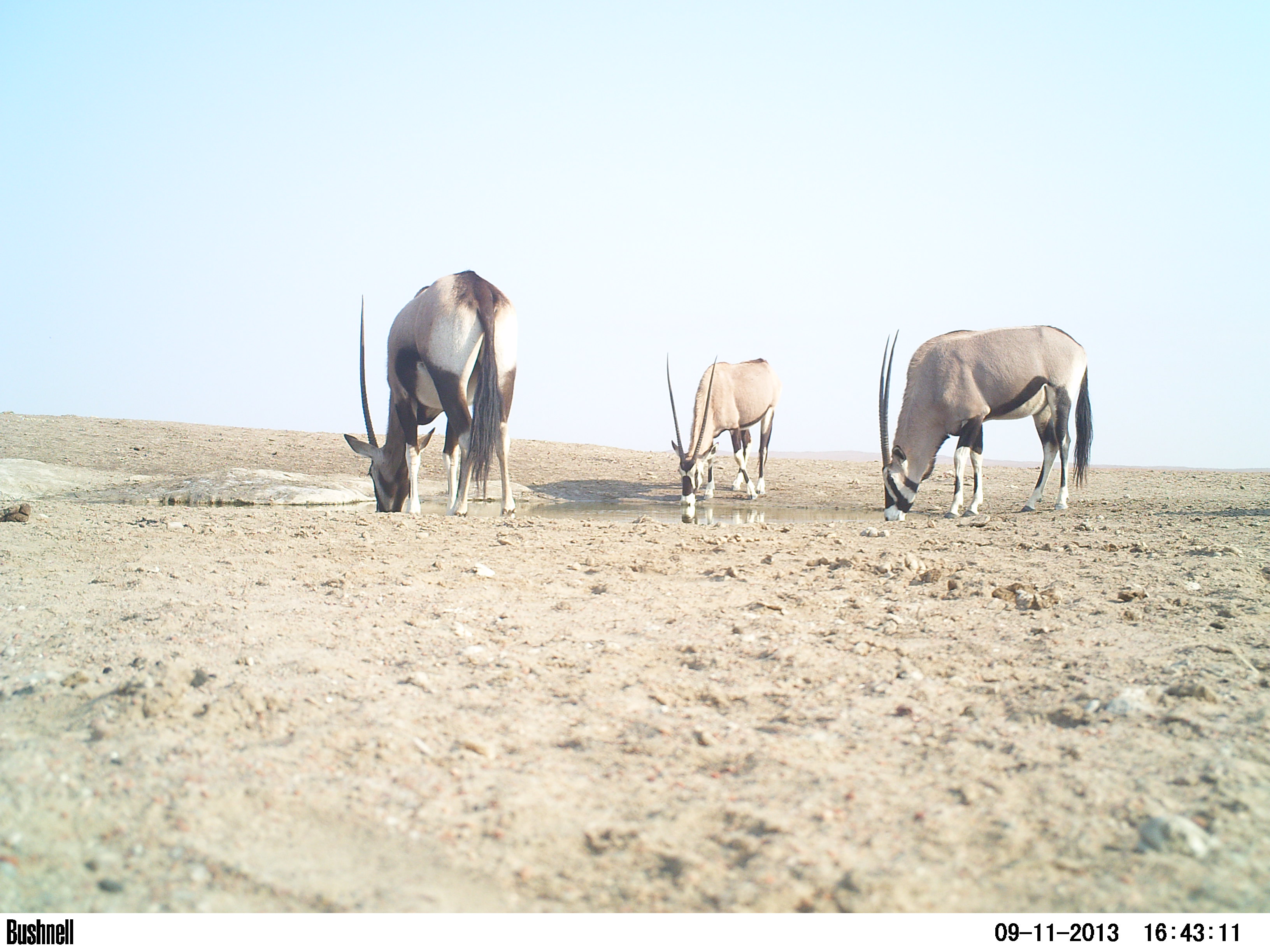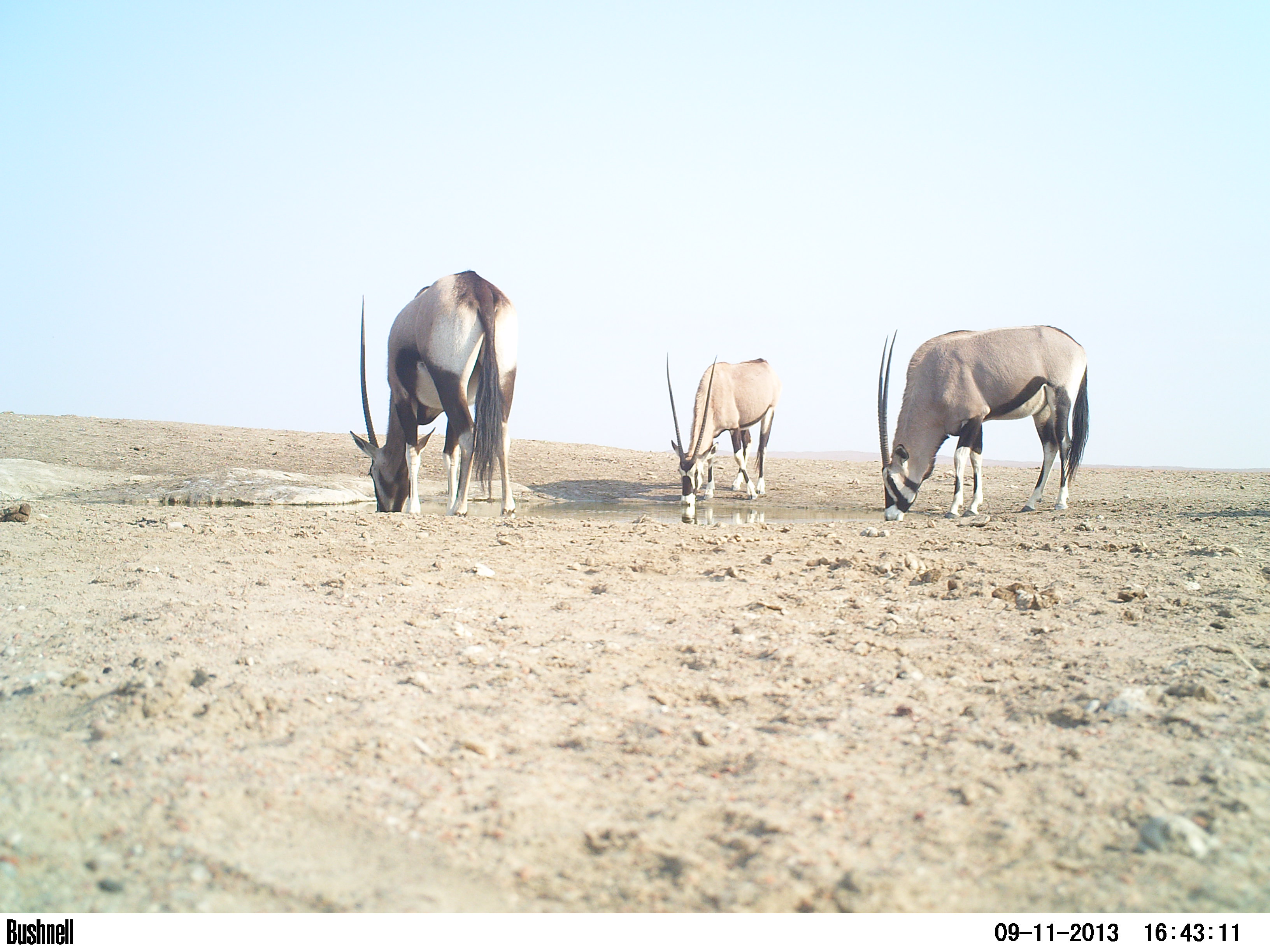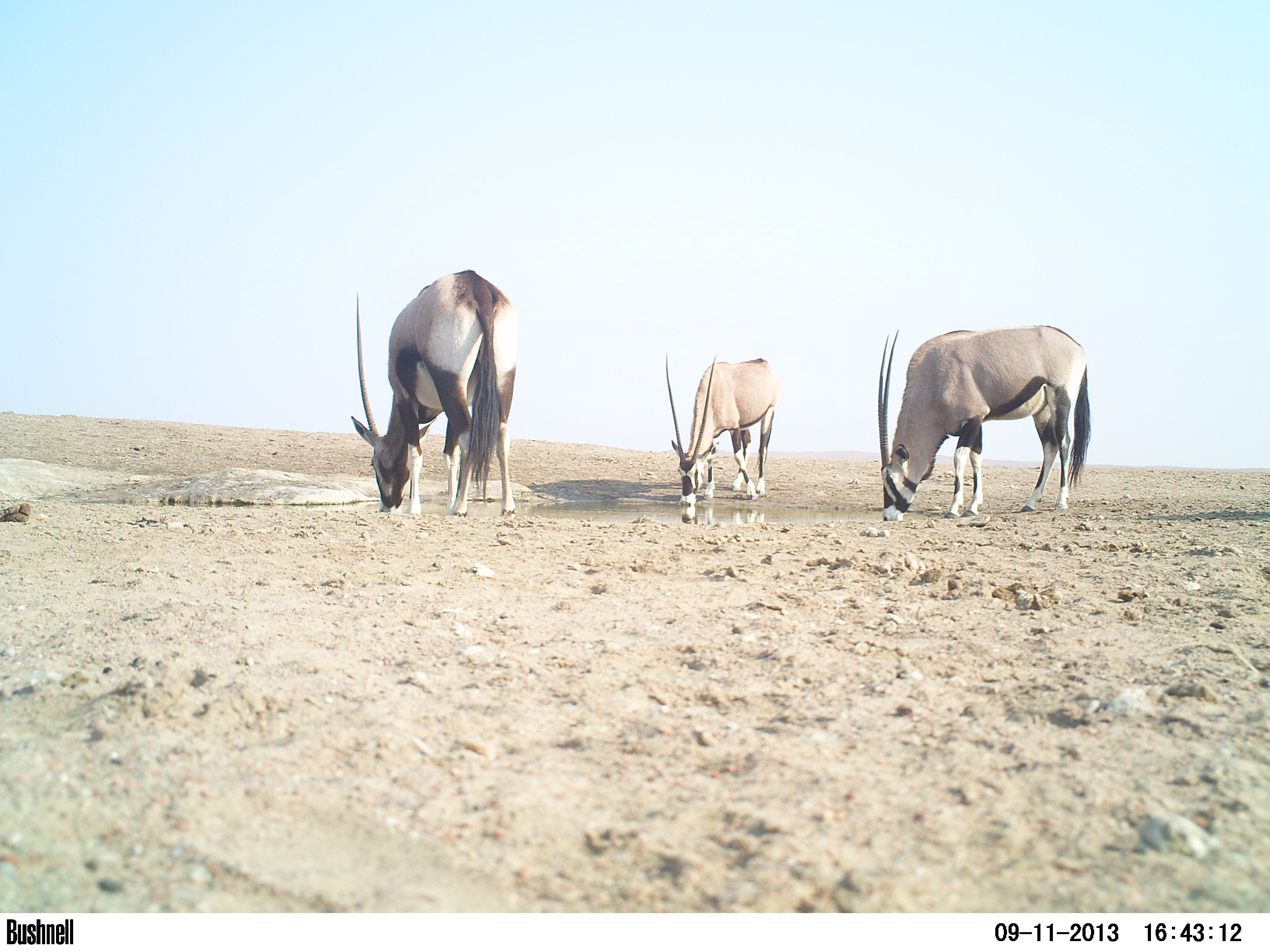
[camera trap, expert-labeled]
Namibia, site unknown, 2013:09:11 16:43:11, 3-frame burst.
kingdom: Animalia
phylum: Chordata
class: Mammalia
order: Artiodactyla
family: Bovidae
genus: Oryx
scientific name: Oryx gazella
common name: gemsbok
Oryx gazella (gemsbok).